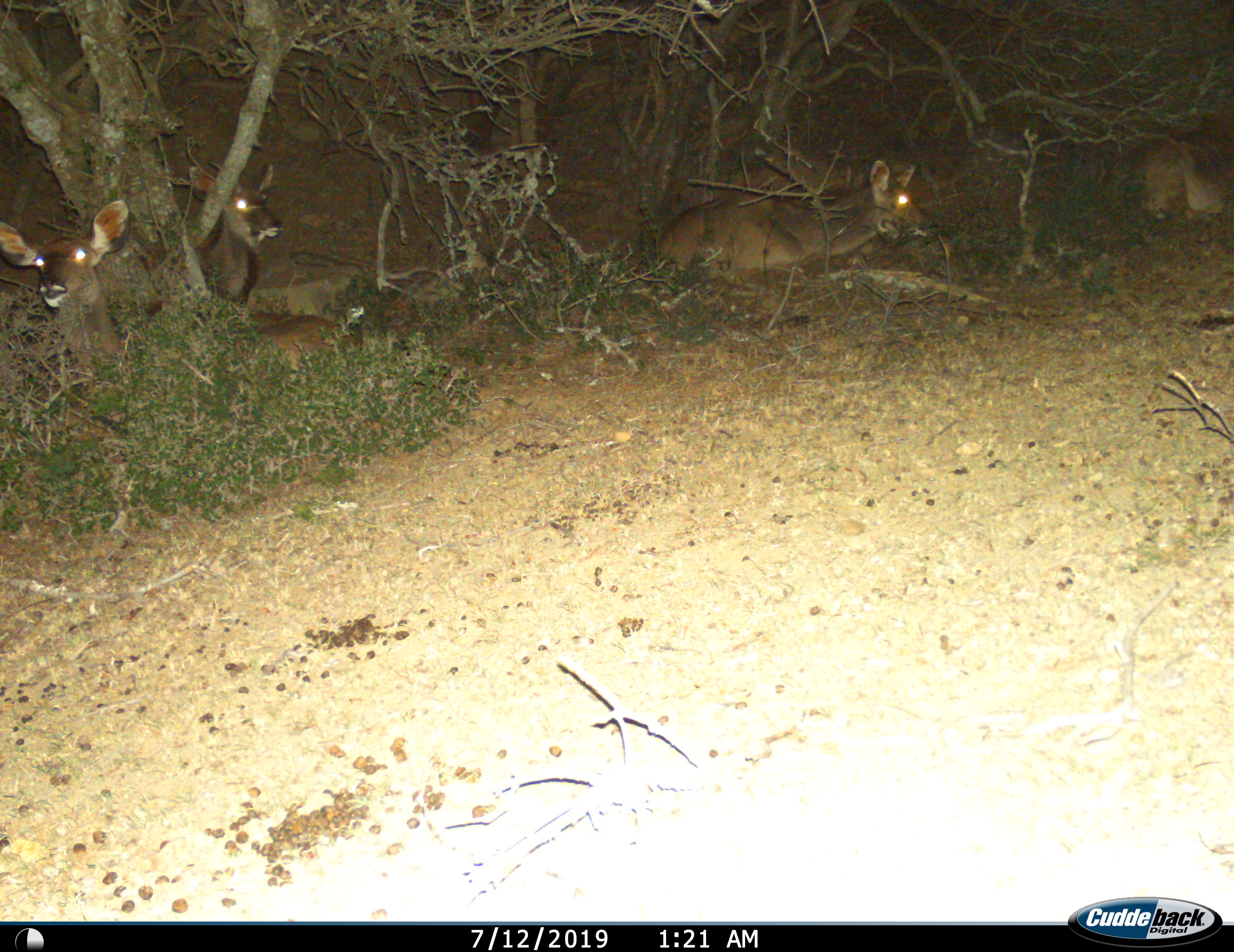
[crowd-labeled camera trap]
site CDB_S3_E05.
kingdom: Animalia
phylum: Chordata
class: Mammalia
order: Artiodactyla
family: Bovidae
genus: Tragelaphus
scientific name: Tragelaphus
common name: kudu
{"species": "kudu (Tragelaphus)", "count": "4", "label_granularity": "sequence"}